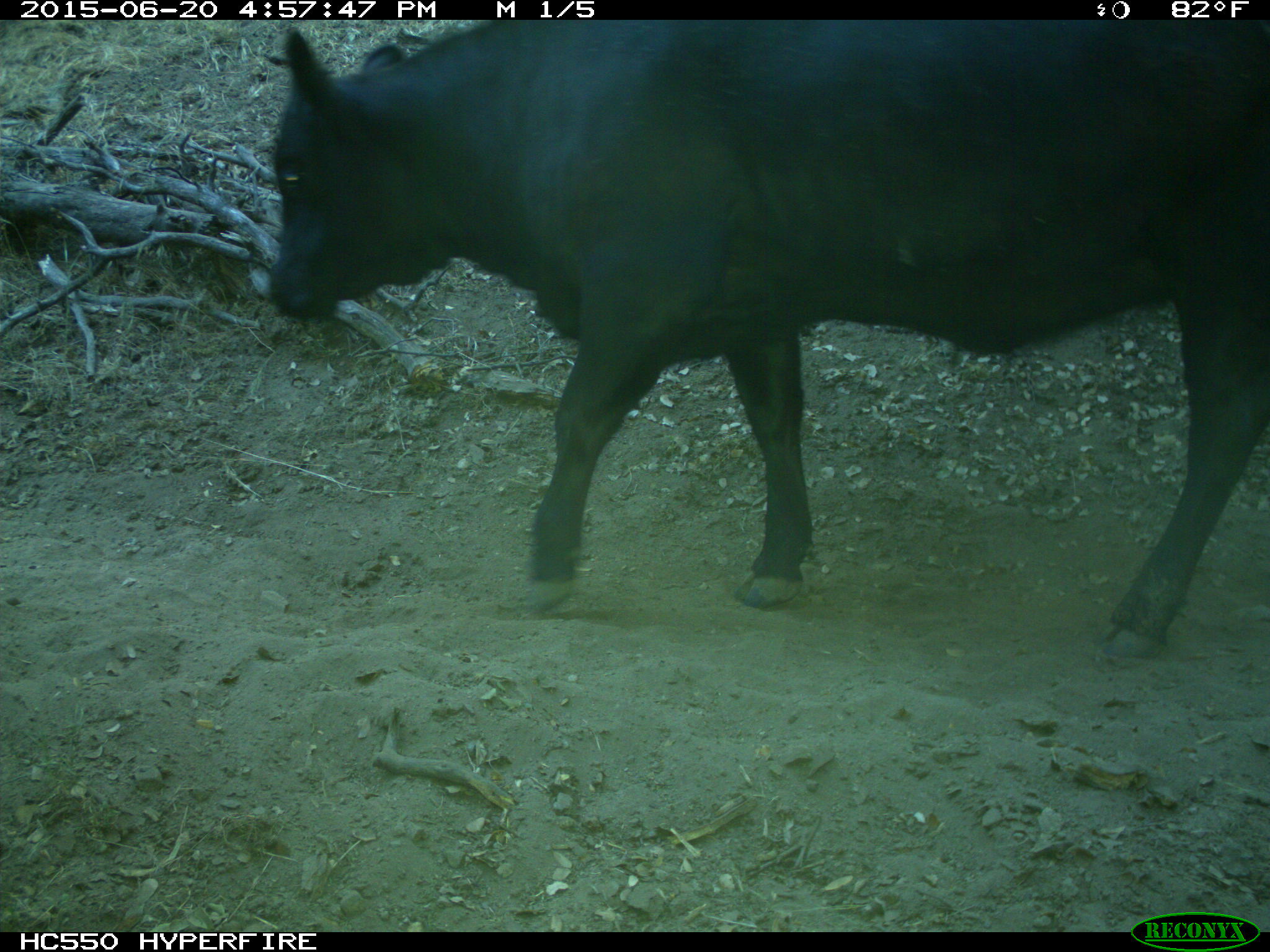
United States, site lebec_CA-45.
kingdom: Animalia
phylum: Chordata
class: Mammalia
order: Artiodactyla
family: Bovidae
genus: Bos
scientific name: Bos taurus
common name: domestic cow